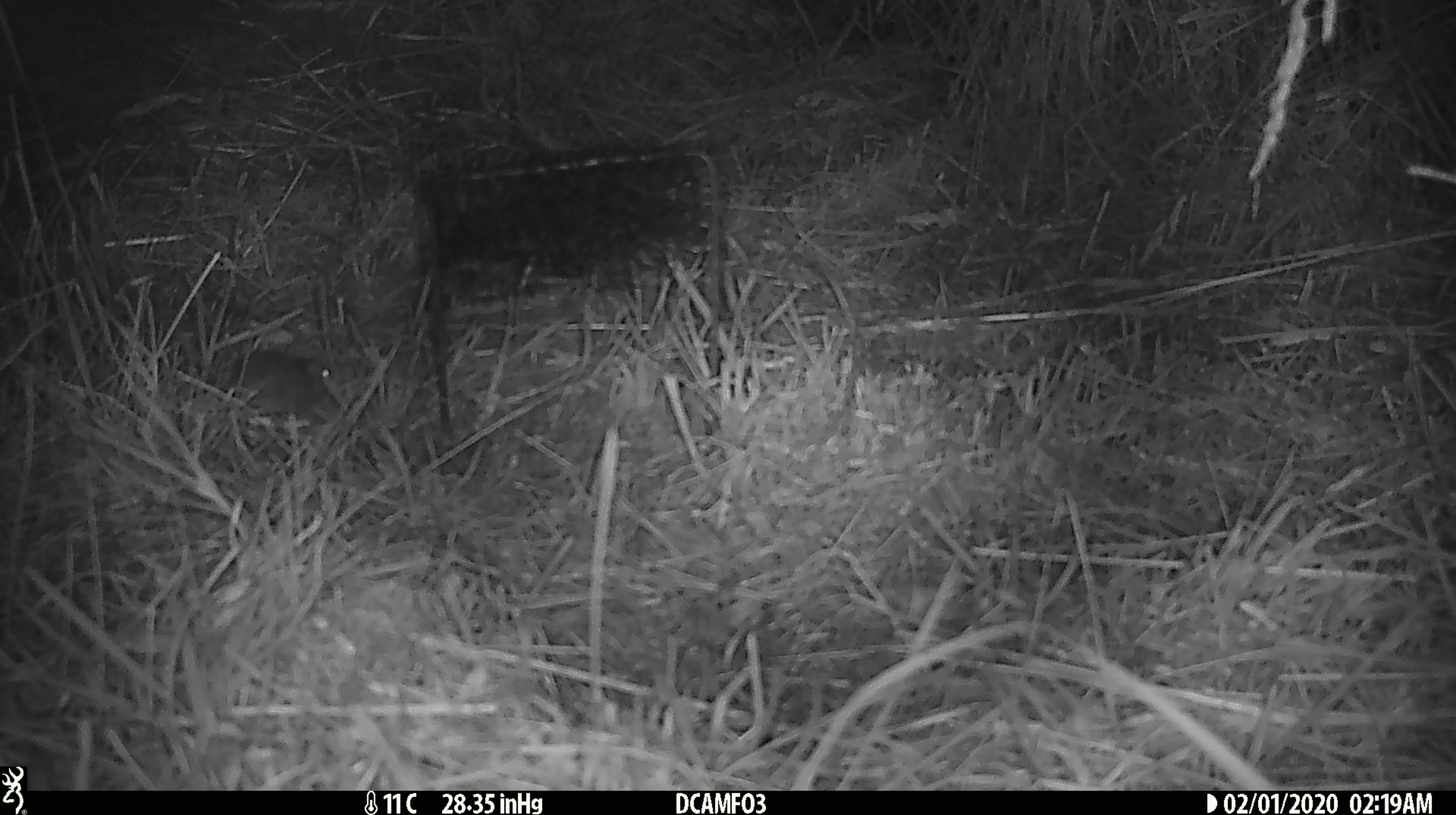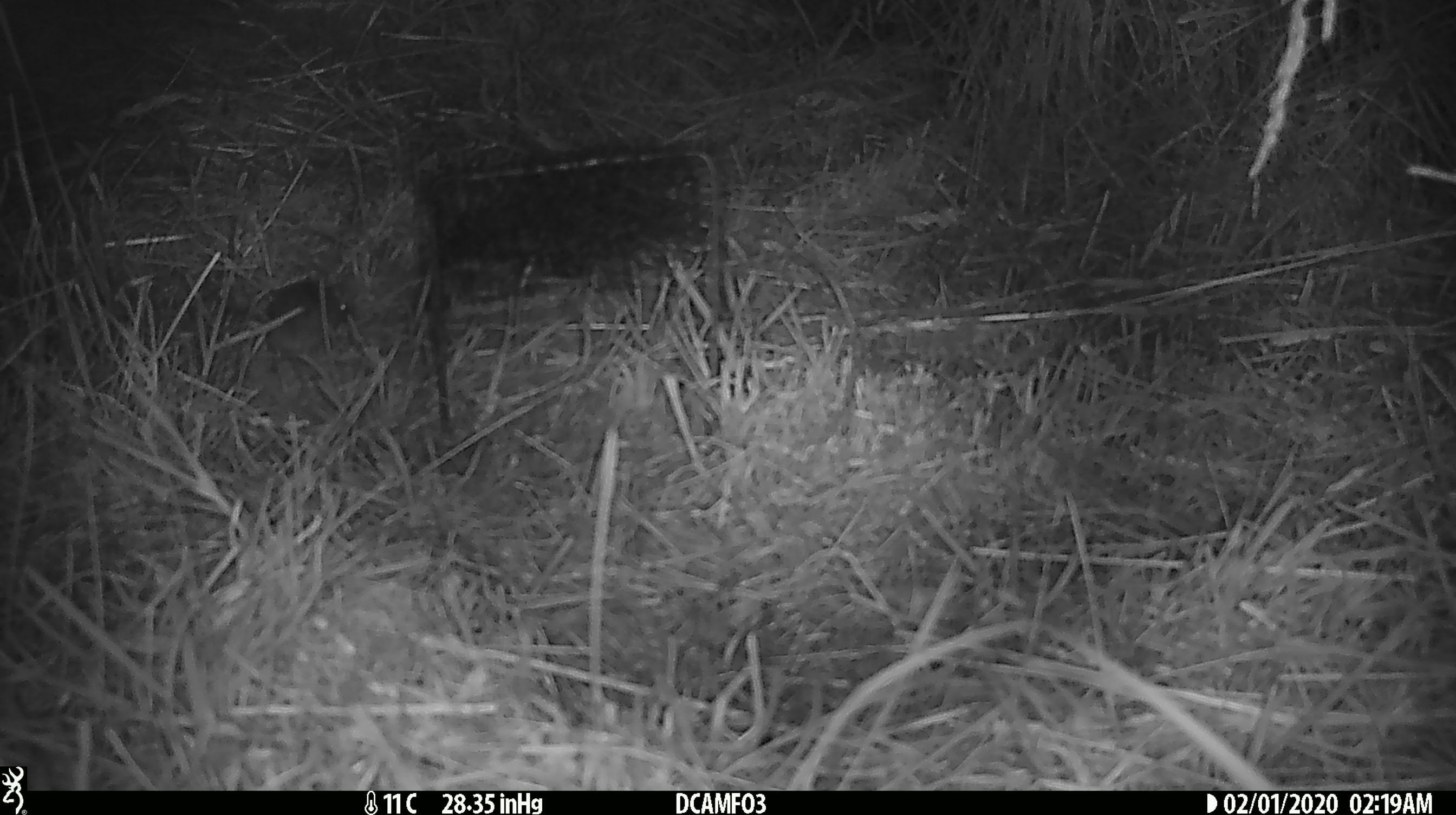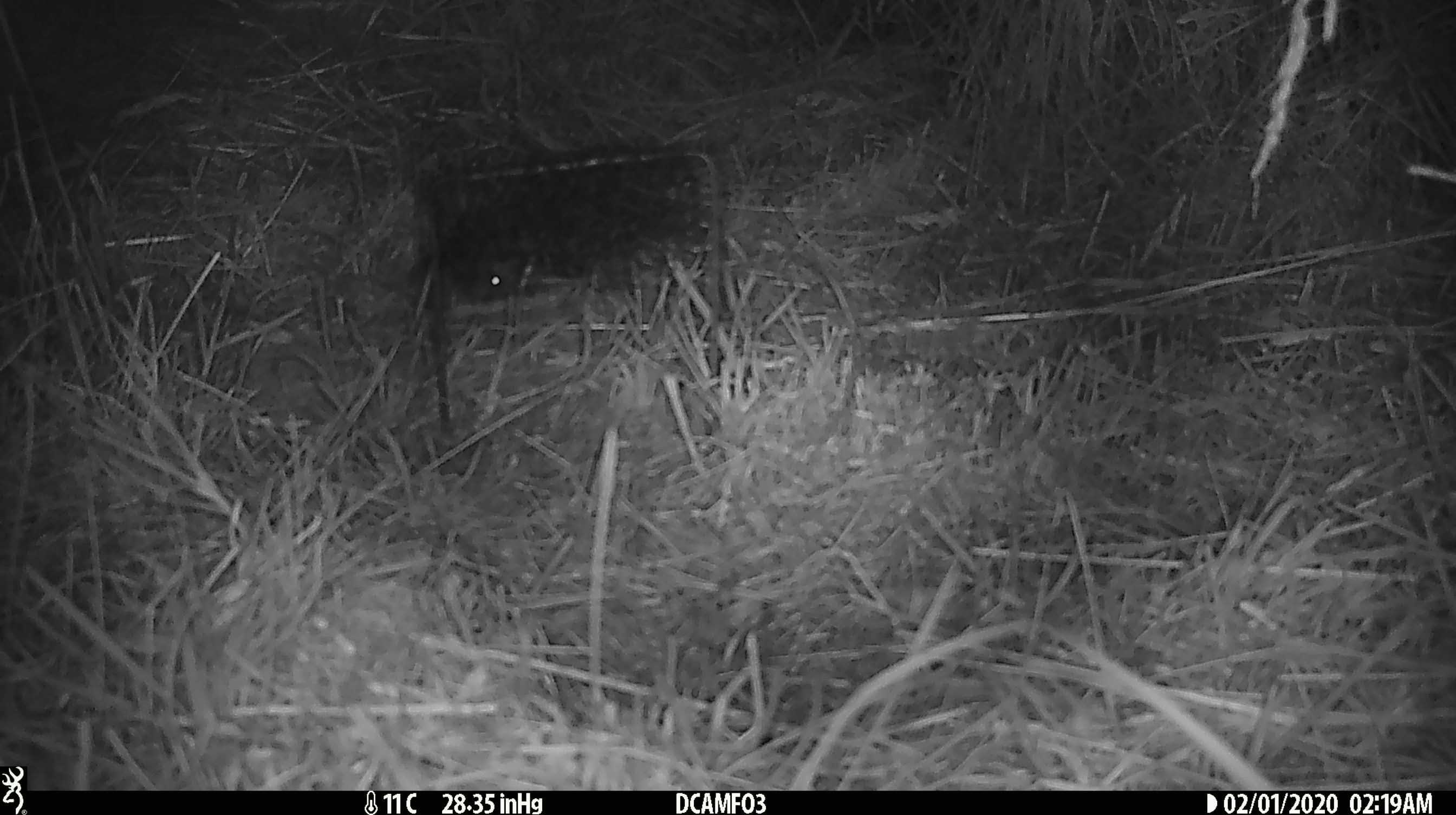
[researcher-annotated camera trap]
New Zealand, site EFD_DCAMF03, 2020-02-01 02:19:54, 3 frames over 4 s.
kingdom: Animalia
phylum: Chordata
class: Mammalia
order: Rodentia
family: Muridae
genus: Mus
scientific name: Mus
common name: mouse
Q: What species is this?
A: Mouse (Mus).